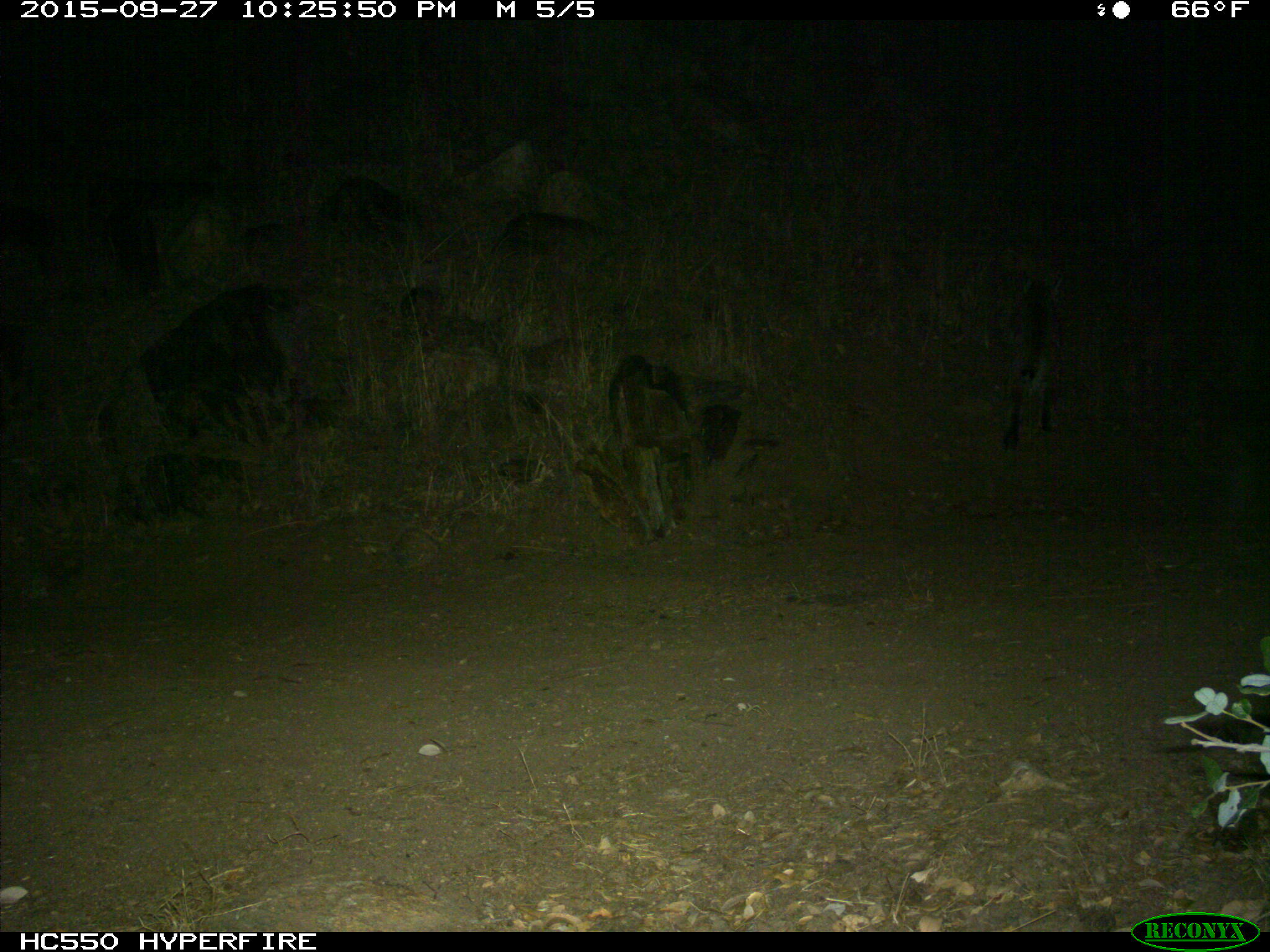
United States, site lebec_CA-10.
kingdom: Animalia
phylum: Chordata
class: Mammalia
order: Carnivora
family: Felidae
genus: Lynx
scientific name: Lynx rufus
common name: bobcat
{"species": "Lynx rufus (bobcat)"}